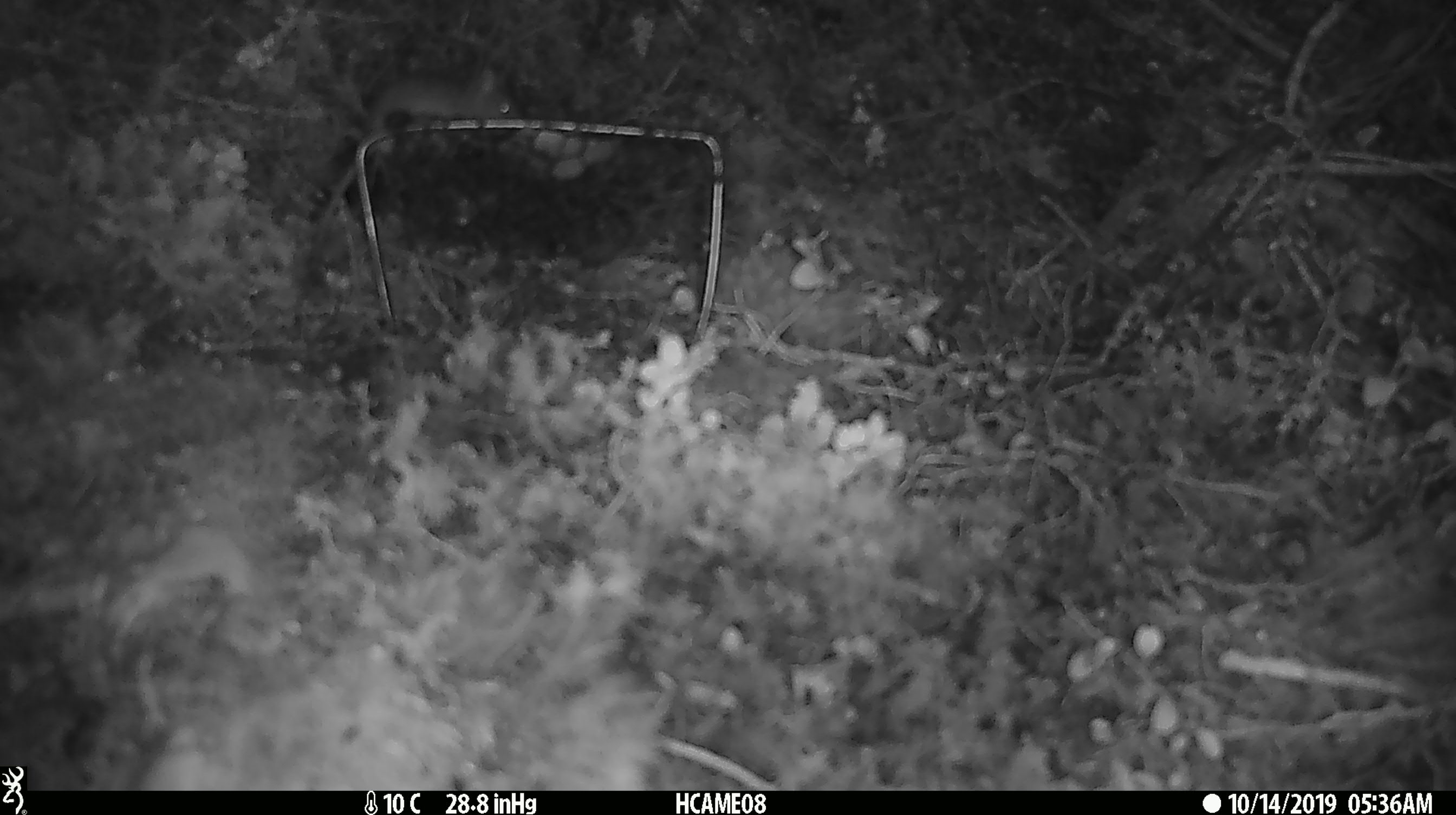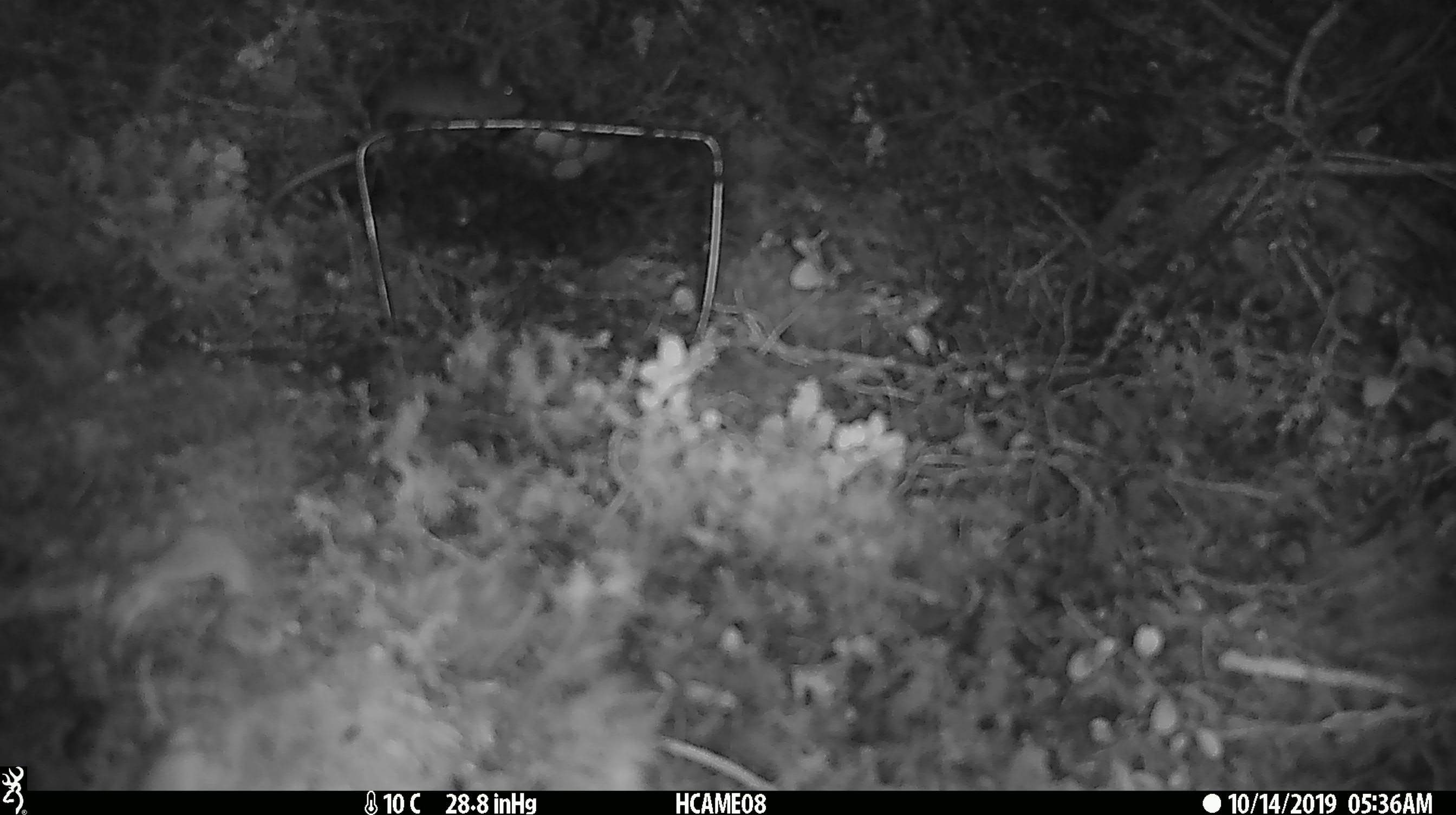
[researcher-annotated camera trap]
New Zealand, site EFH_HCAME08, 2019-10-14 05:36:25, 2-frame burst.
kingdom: Animalia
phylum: Chordata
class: Mammalia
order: Rodentia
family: Muridae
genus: Mus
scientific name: Mus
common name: mouse